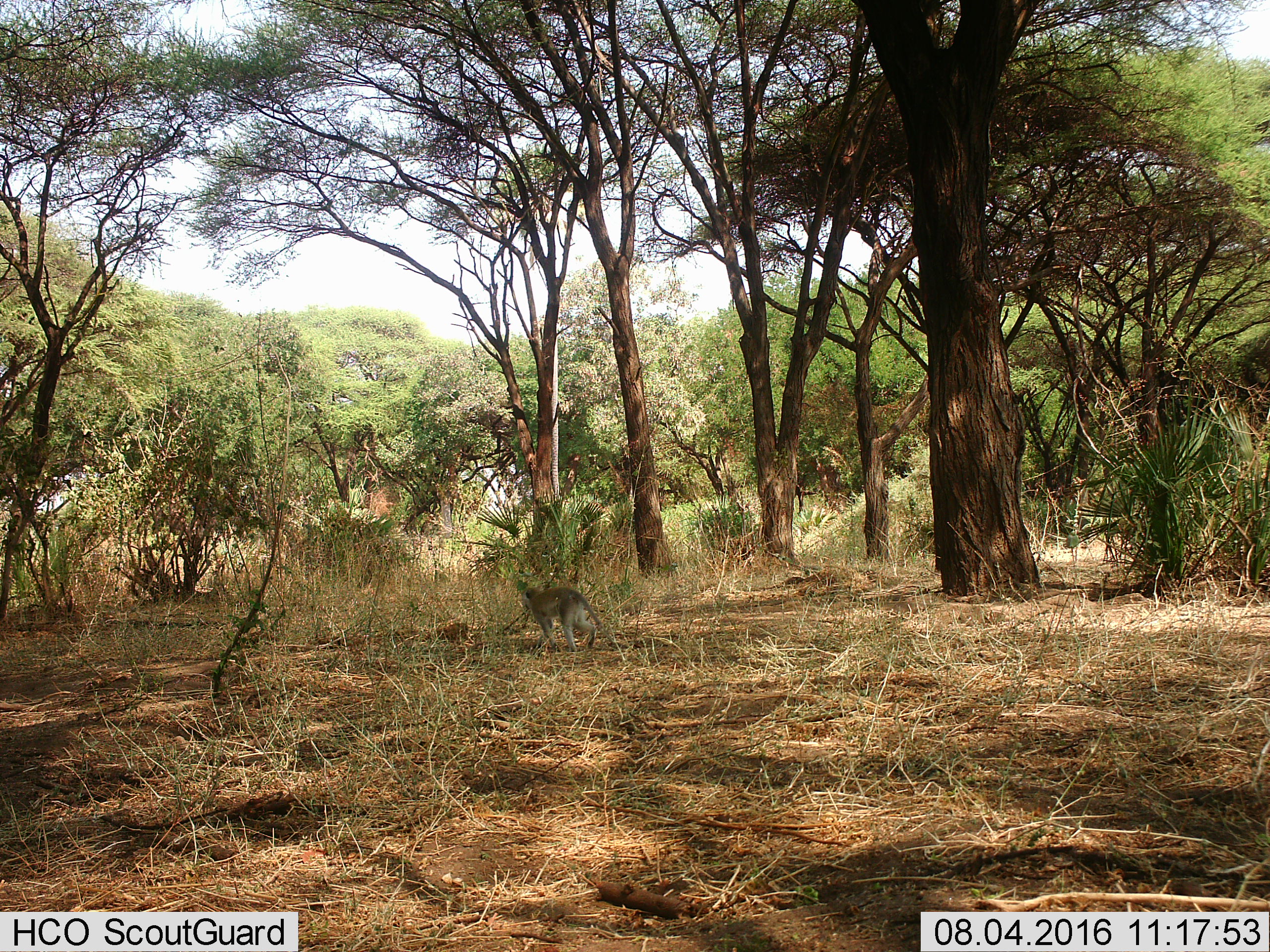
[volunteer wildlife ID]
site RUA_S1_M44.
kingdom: Animalia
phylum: Chordata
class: Mammalia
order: Primates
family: Cercopithecidae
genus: Chlorocebus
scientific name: Chlorocebus pygerythrus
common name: vervet monkey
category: monkeyvervet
Monkeyvervet (vervet monkey) (Chlorocebus pygerythrus), count 1. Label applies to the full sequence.